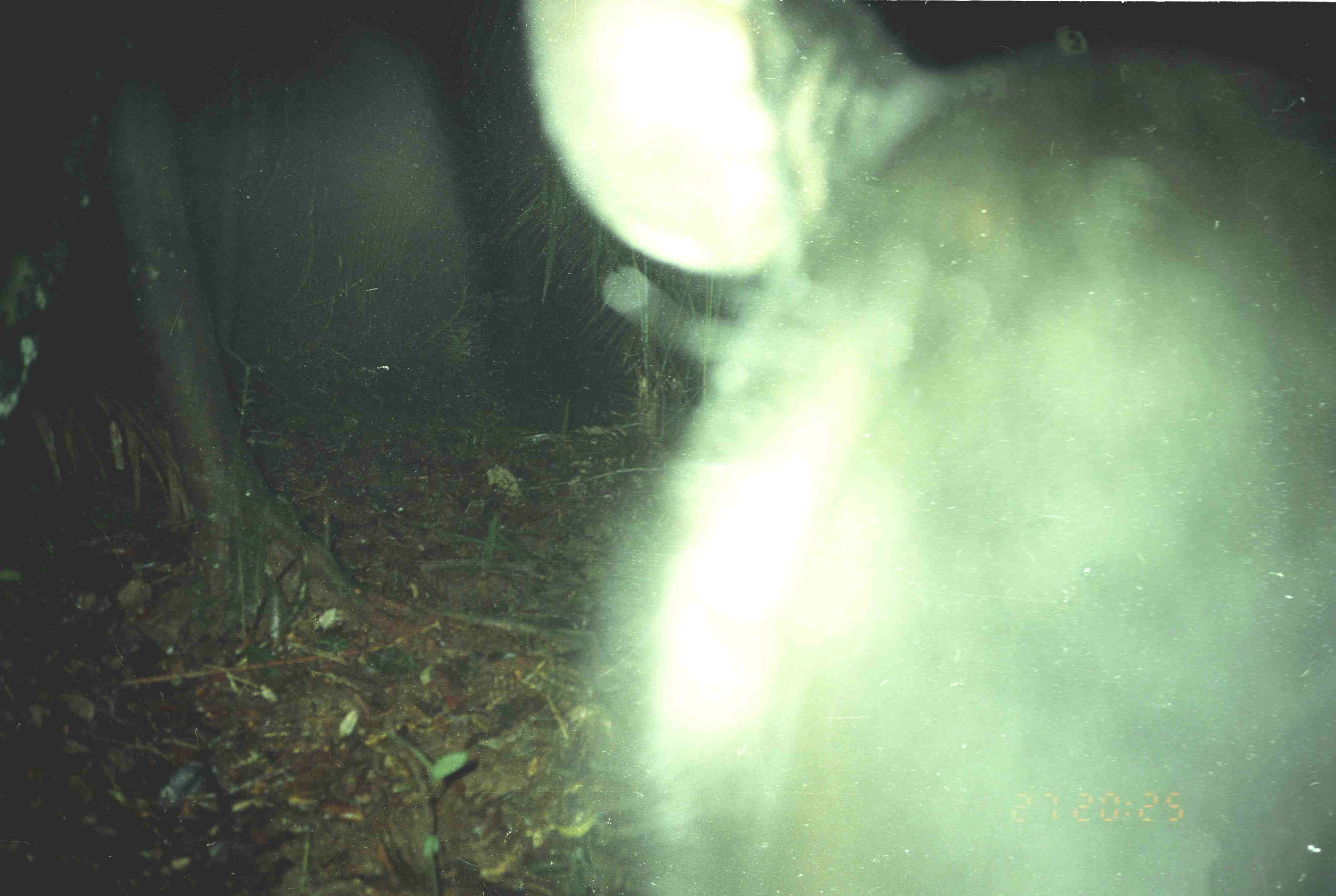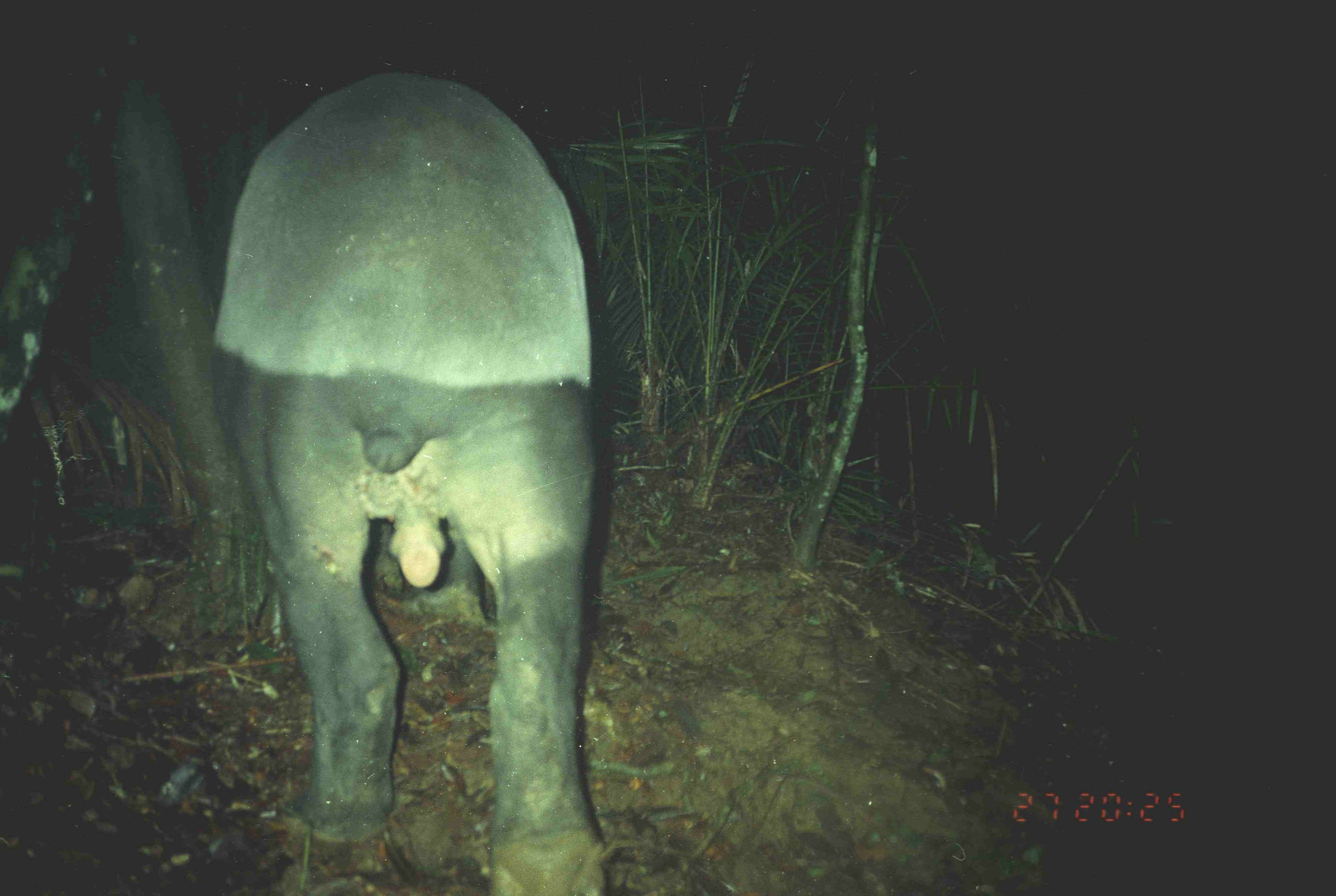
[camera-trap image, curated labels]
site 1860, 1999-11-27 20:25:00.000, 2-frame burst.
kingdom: Animalia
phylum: Chordata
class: Mammalia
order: Perissodactyla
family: Tapiridae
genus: Tapirus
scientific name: Tapirus indicus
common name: malayan tapir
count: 1